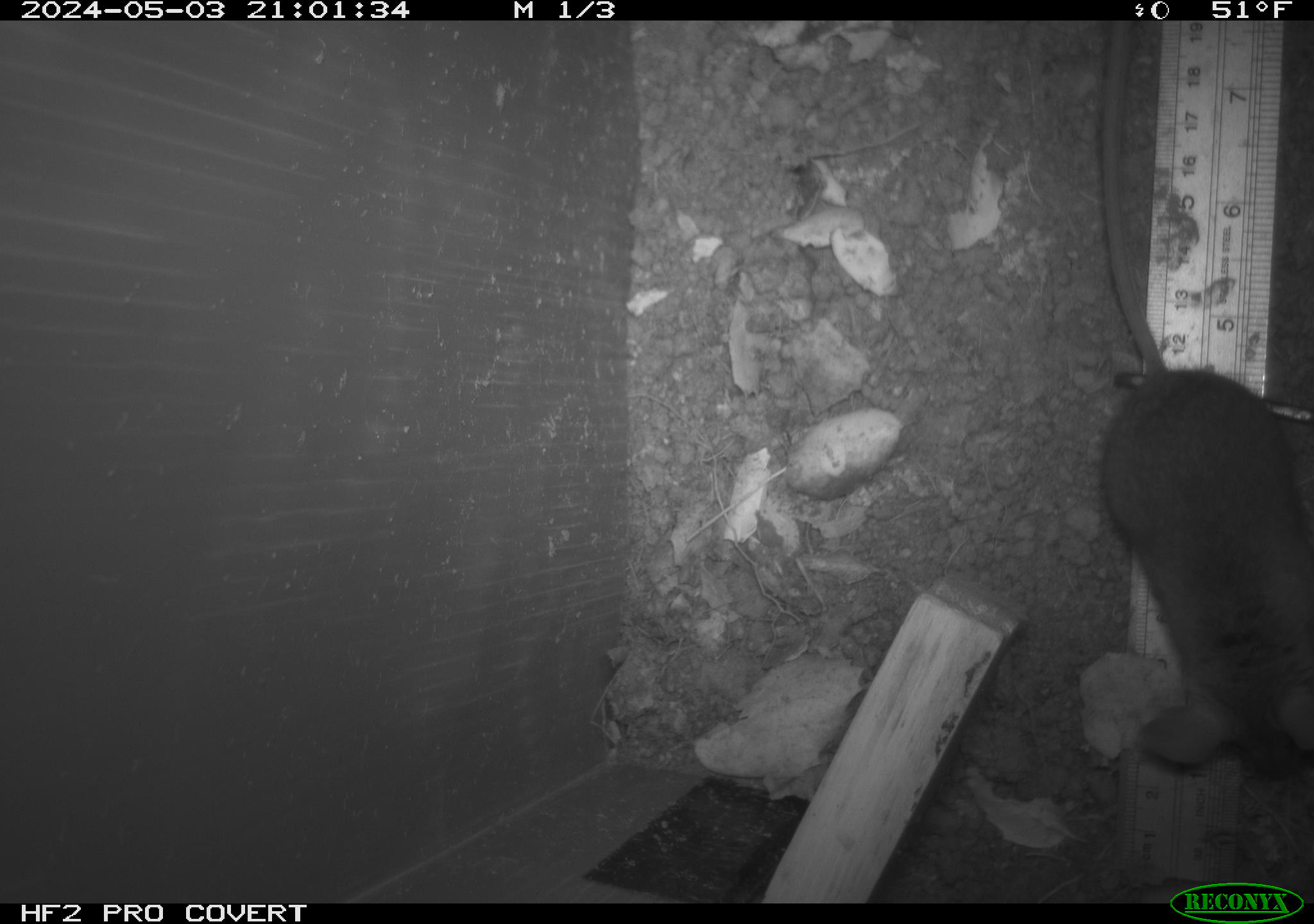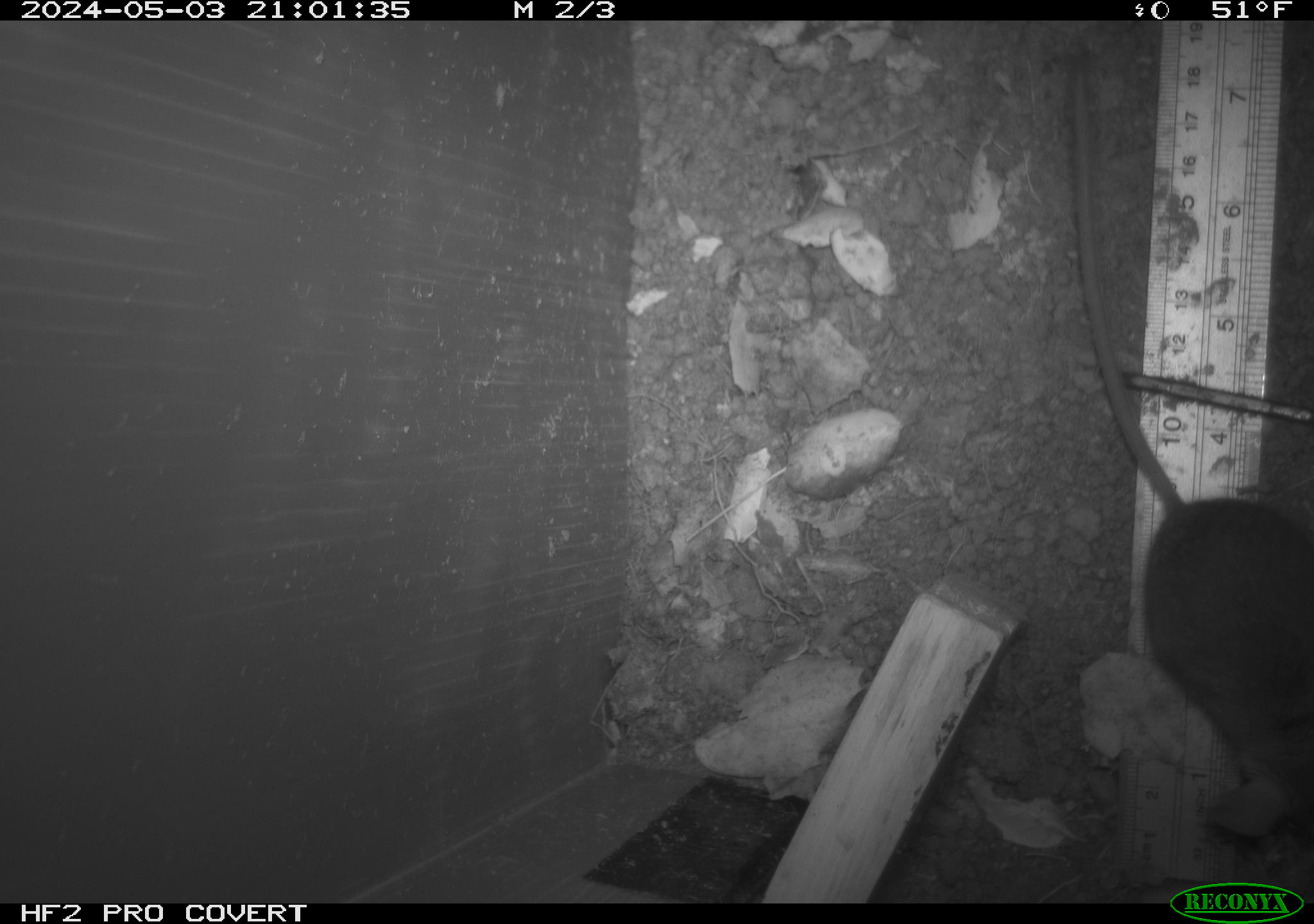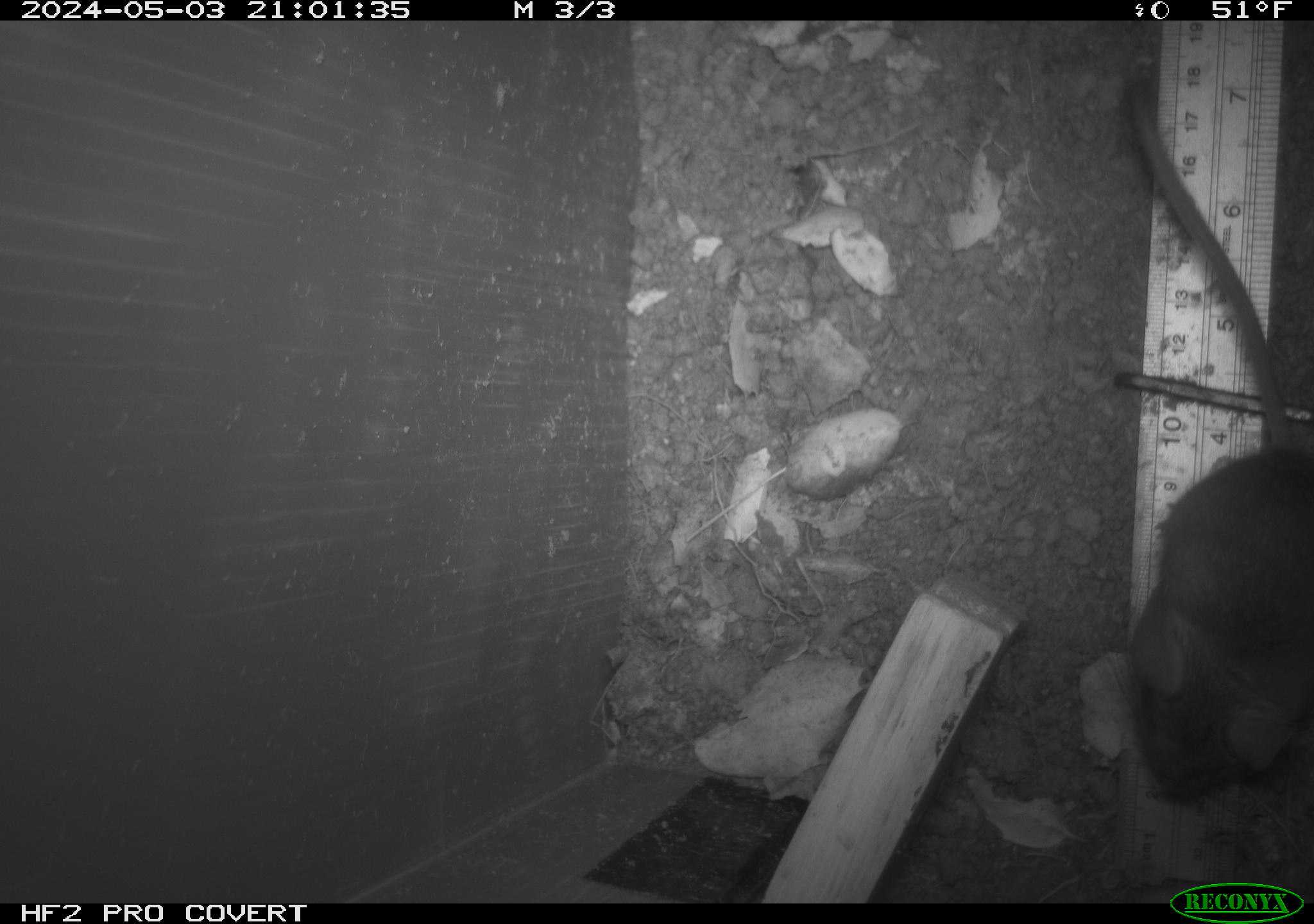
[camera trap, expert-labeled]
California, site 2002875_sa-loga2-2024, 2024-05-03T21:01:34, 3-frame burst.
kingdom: Animalia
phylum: Chordata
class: Mammalia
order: Rodentia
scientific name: Rodentia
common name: rodent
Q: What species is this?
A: Rodent (Rodentia).